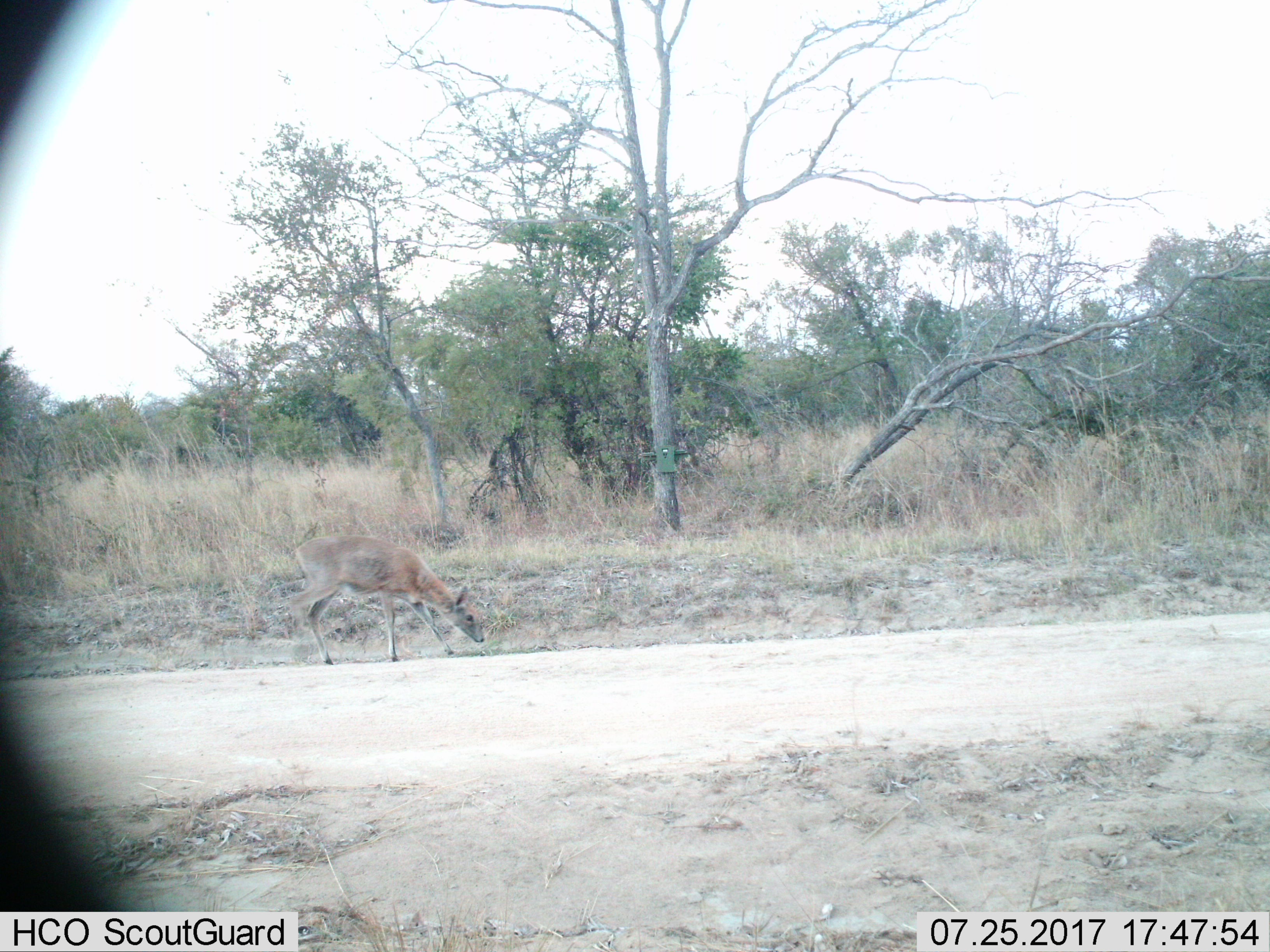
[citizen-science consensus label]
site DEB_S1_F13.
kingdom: Animalia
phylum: Chordata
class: Mammalia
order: Artiodactyla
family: Bovidae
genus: Sylvicapra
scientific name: Sylvicapra grimmia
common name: common duiker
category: duikercommongrey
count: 1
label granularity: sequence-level